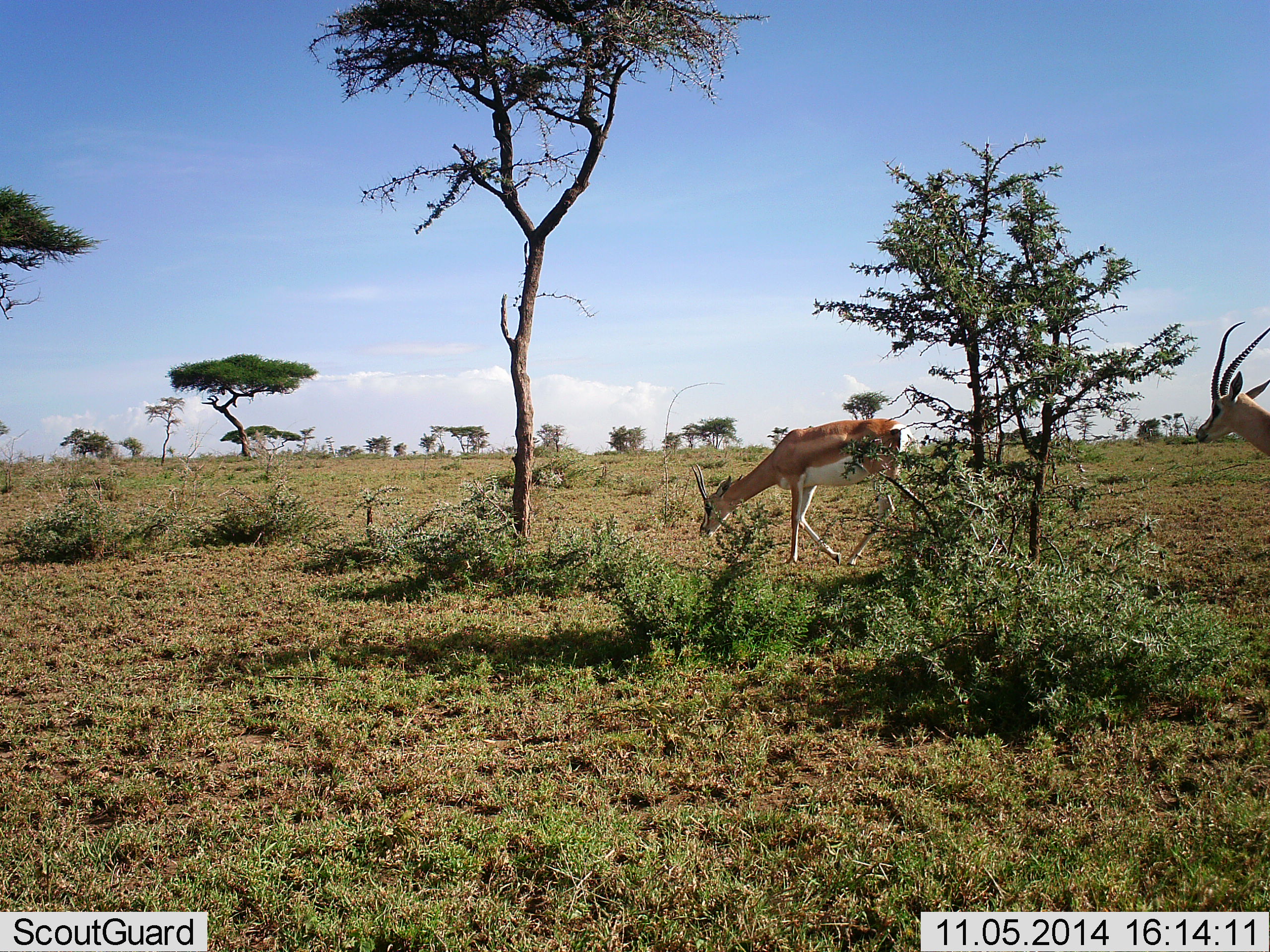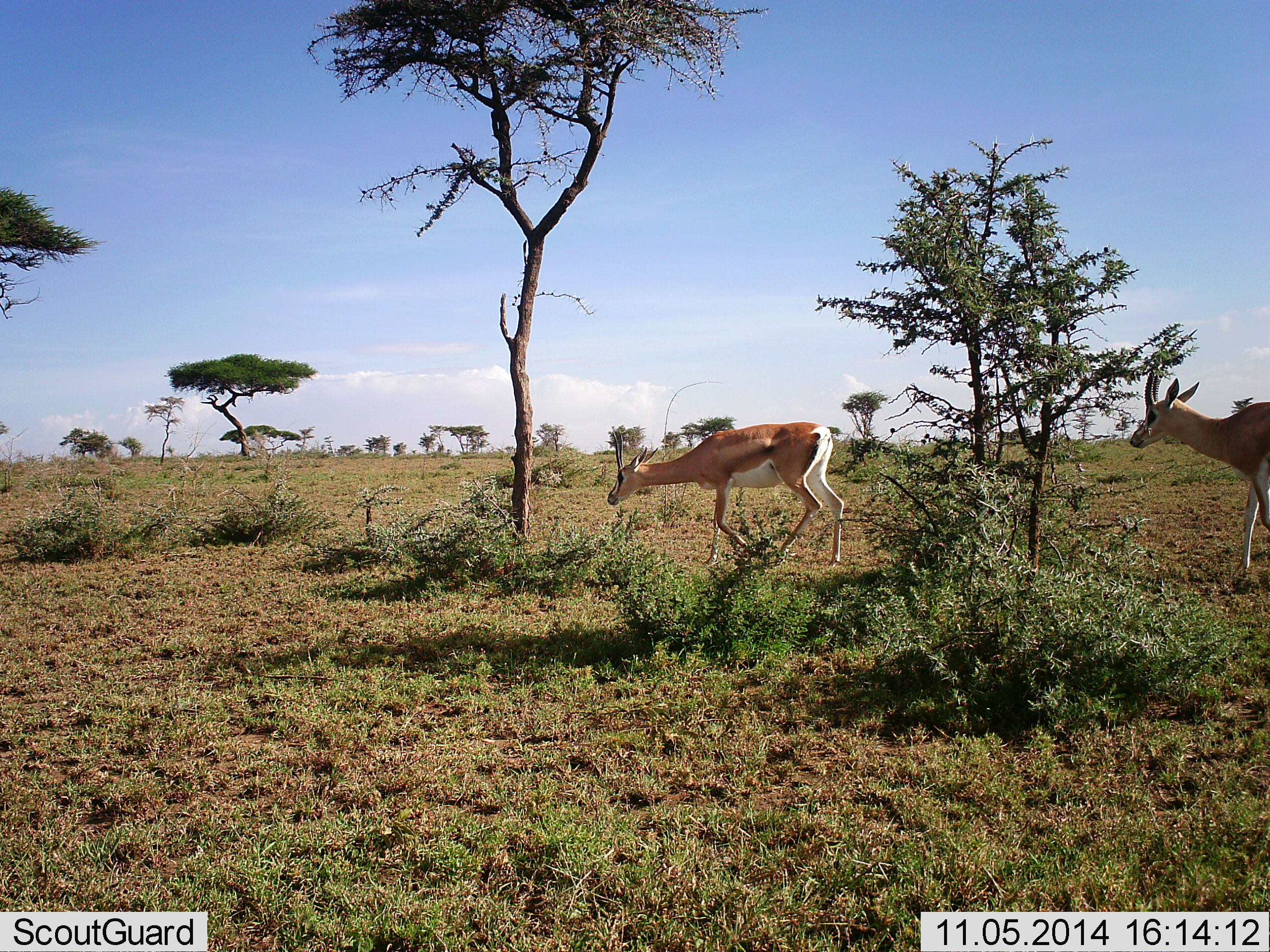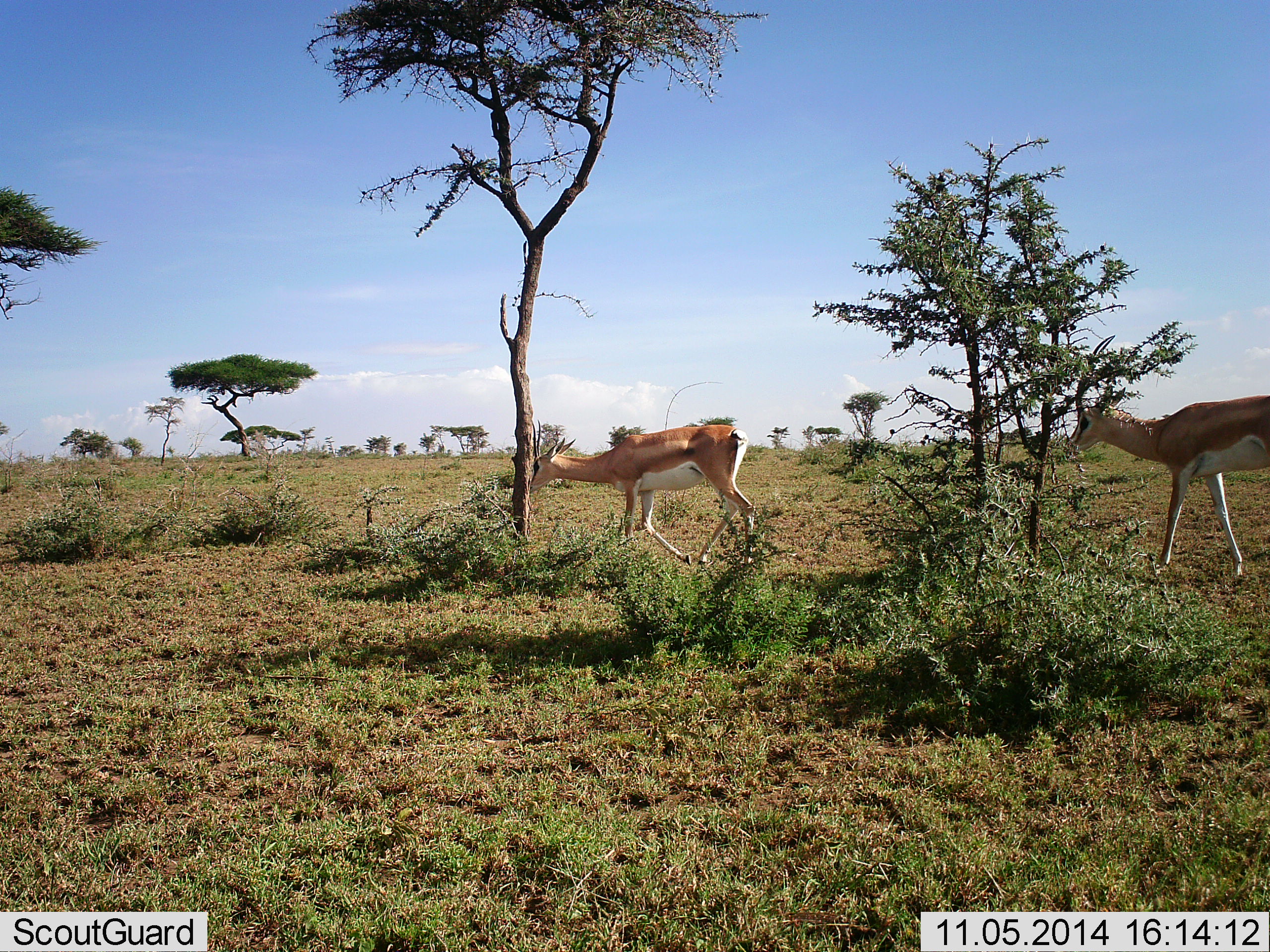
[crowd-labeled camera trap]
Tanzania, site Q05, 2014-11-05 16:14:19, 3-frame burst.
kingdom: Animalia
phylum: Chordata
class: Mammalia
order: Artiodactyla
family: Bovidae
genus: Nanger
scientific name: Nanger granti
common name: grant's gazelle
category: gazellegrants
Gazellegrants (grant's gazelle) (Nanger granti), count 2. Behavior (volunteer vote fractions): standing 0%, resting 0%, moving 100%, interacting 0%. Young present (vote fraction): 10%. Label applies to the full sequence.